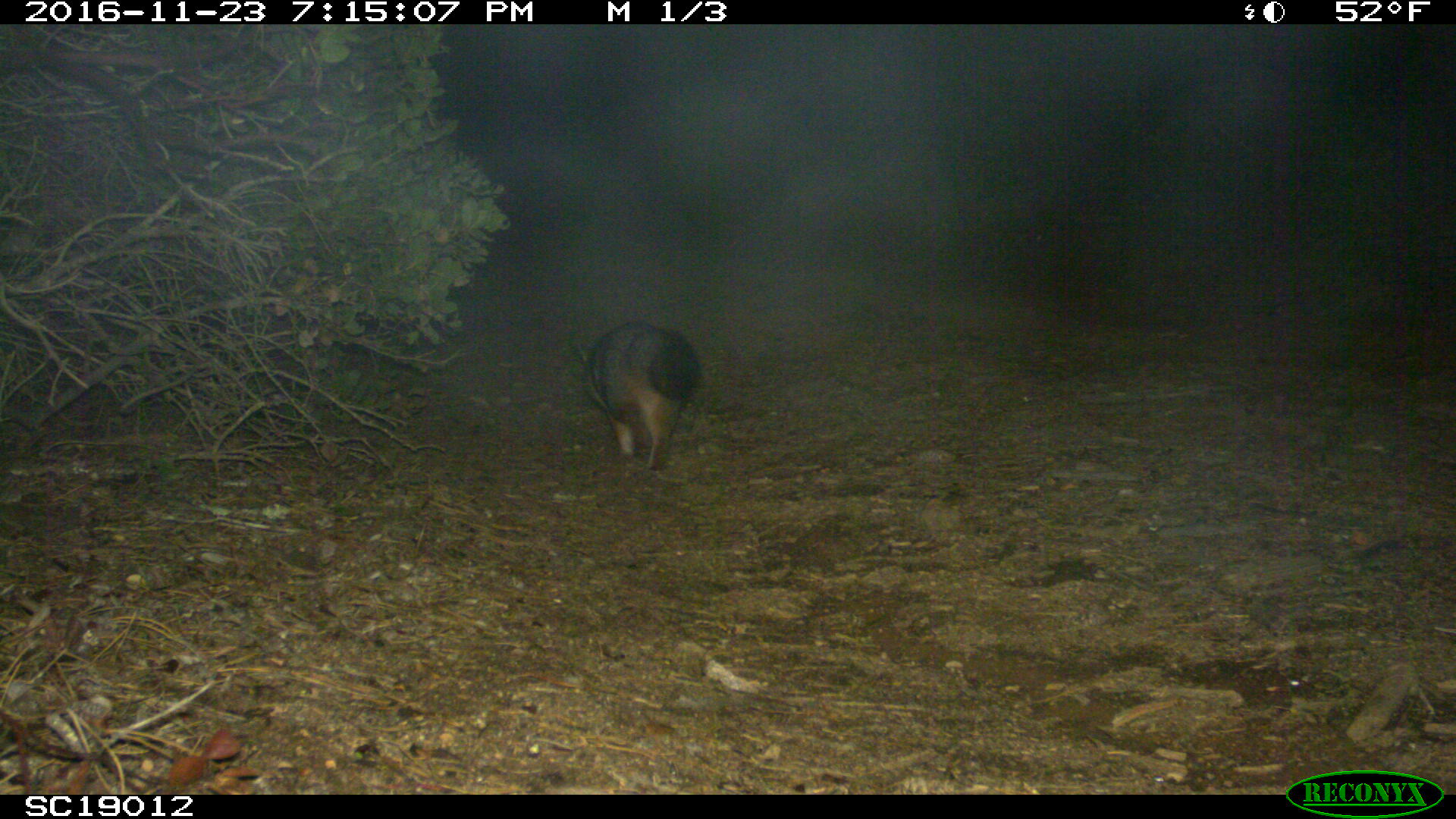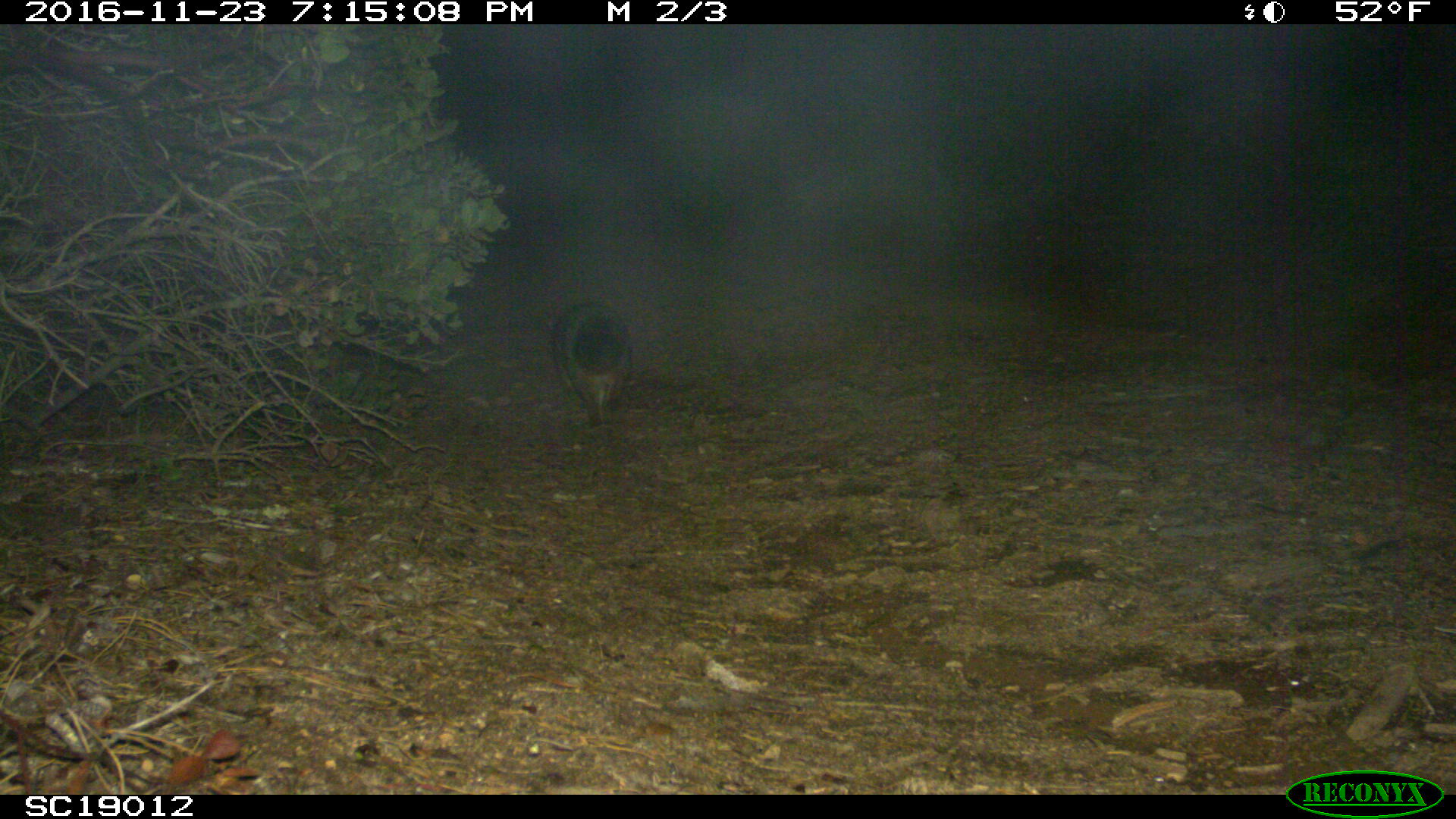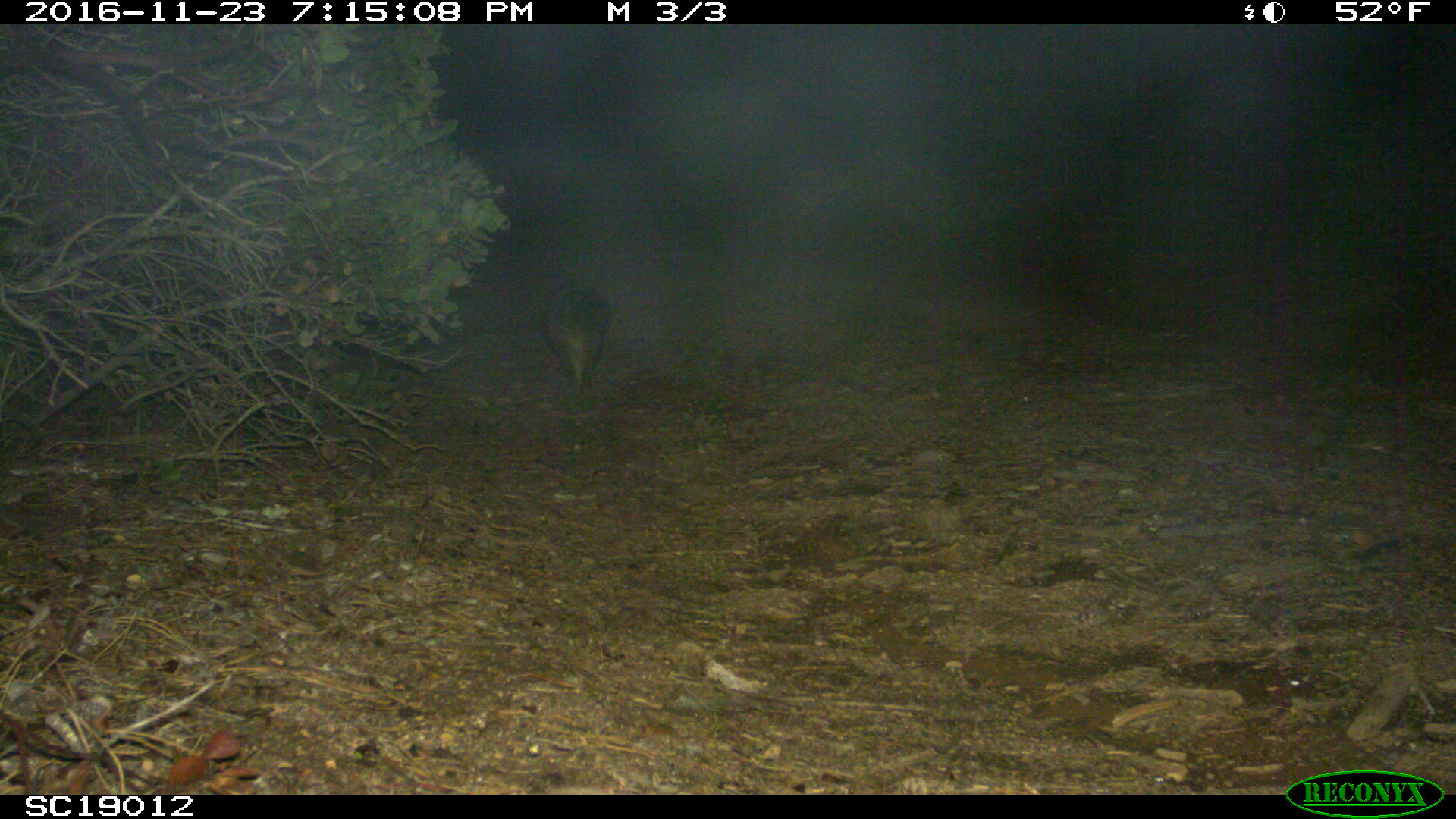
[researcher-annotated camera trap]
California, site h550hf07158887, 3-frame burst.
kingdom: Animalia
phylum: Chordata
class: Mammalia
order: Carnivora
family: Canidae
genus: Urocyon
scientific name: Urocyon littoralis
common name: island fox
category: fox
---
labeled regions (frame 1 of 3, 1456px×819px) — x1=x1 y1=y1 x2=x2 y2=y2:
fox: x1=577 y1=318 x2=701 y2=470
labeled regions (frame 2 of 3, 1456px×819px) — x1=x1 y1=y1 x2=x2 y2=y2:
fox: x1=553 y1=302 x2=632 y2=430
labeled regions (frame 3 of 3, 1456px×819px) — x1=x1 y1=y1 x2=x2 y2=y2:
fox: x1=539 y1=279 x2=611 y2=390